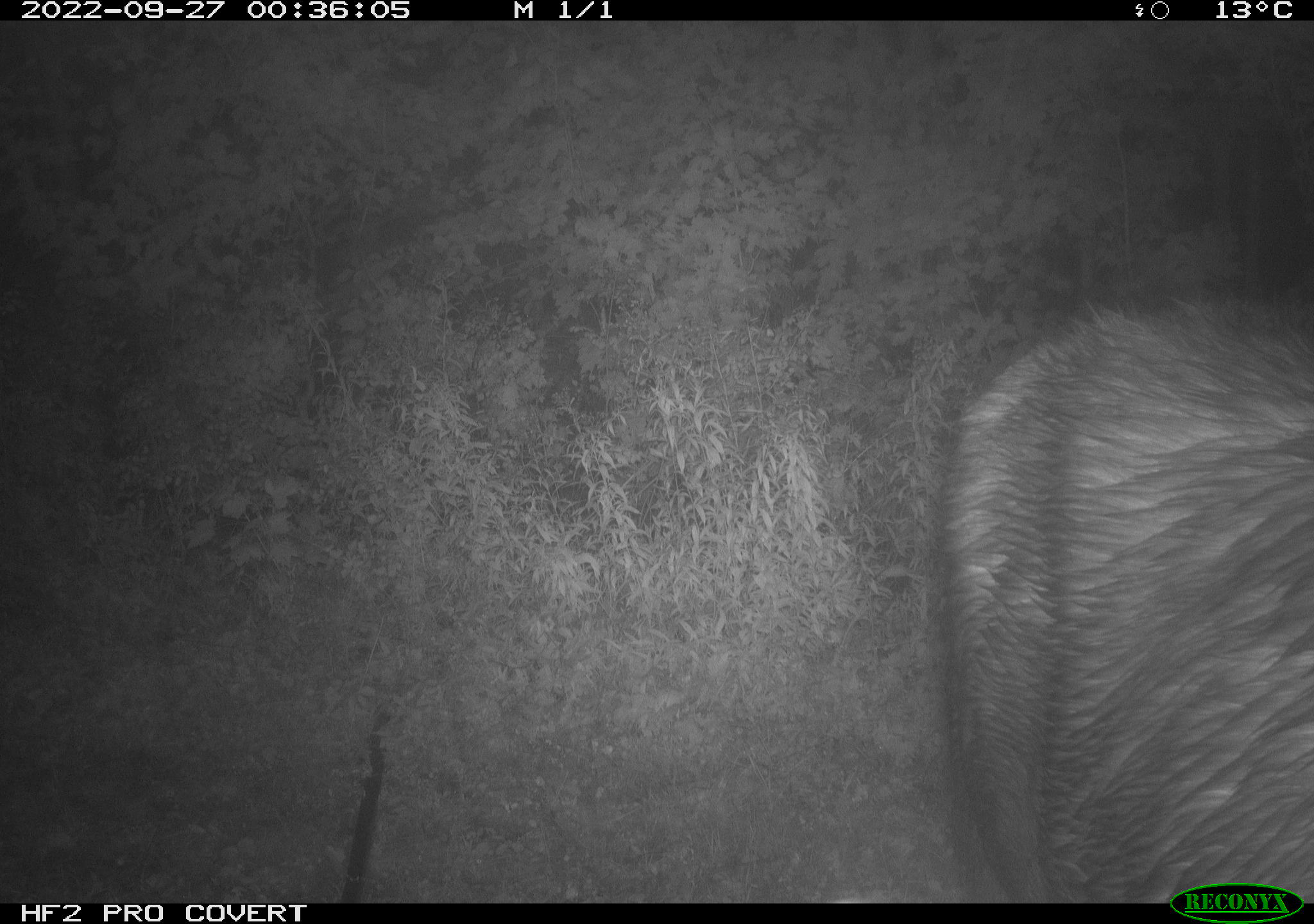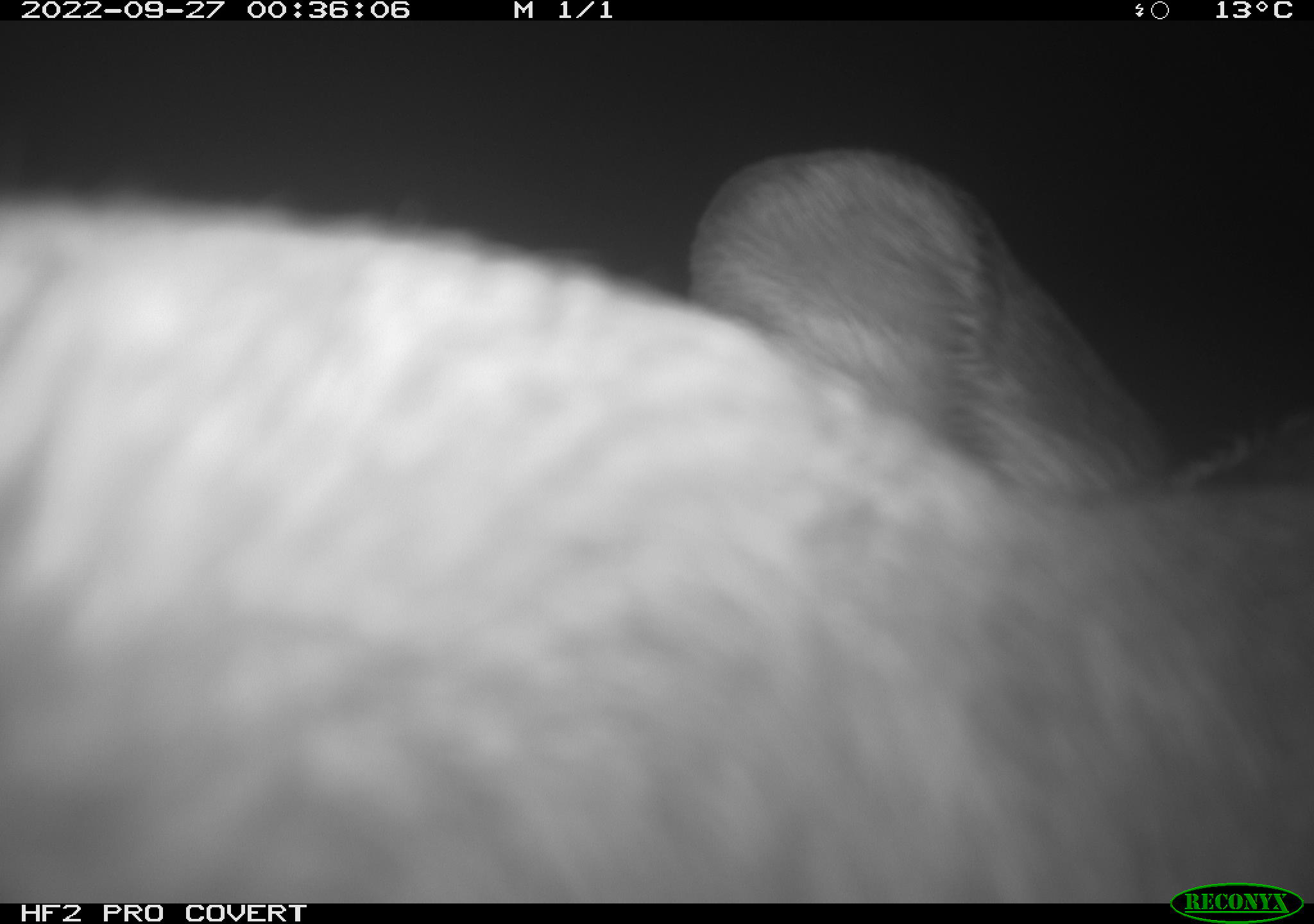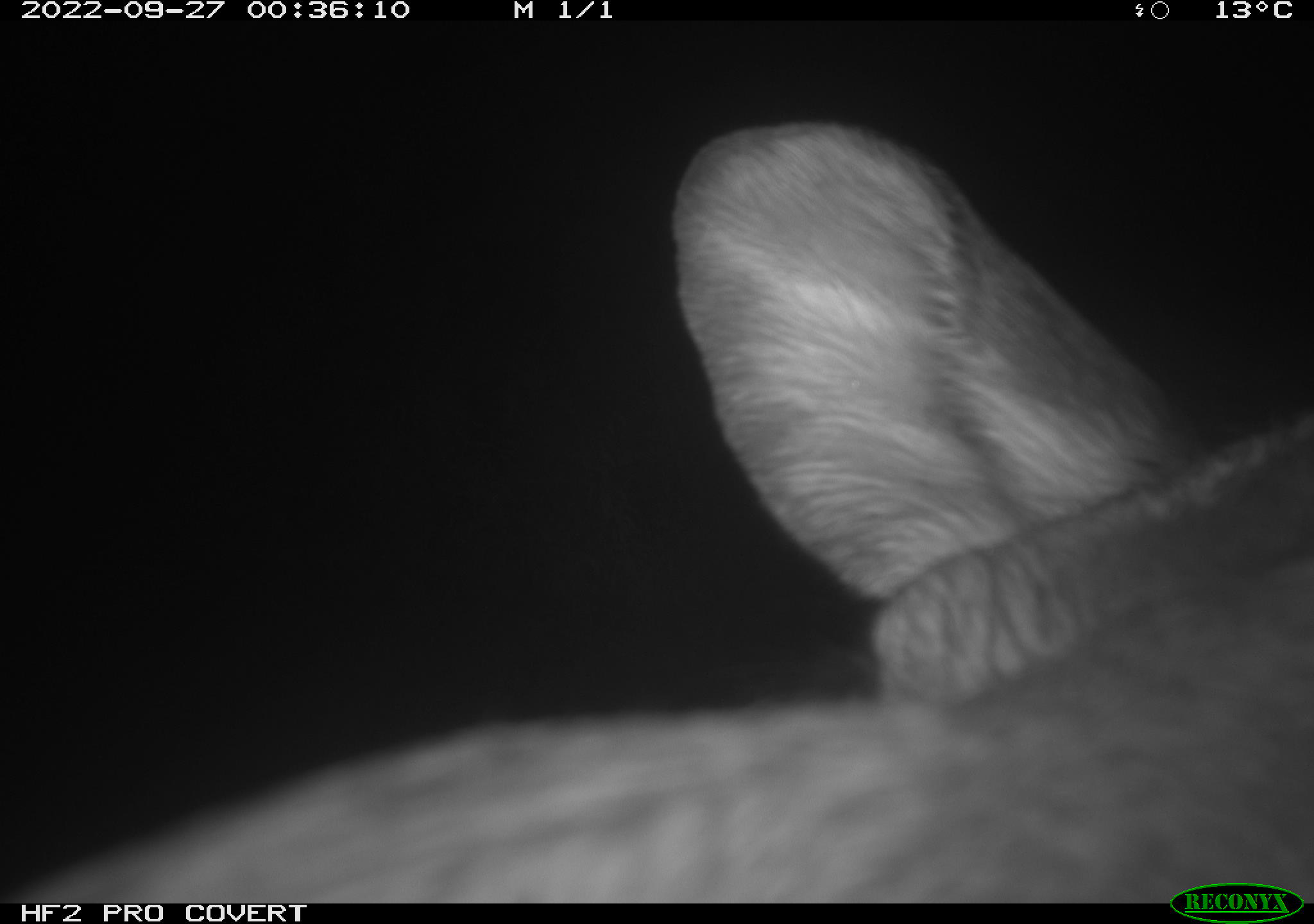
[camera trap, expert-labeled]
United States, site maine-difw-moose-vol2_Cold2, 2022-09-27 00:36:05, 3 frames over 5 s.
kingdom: Animalia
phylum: Chordata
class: Mammalia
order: Artiodactyla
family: Cervidae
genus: Alces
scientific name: Alces alces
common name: moose